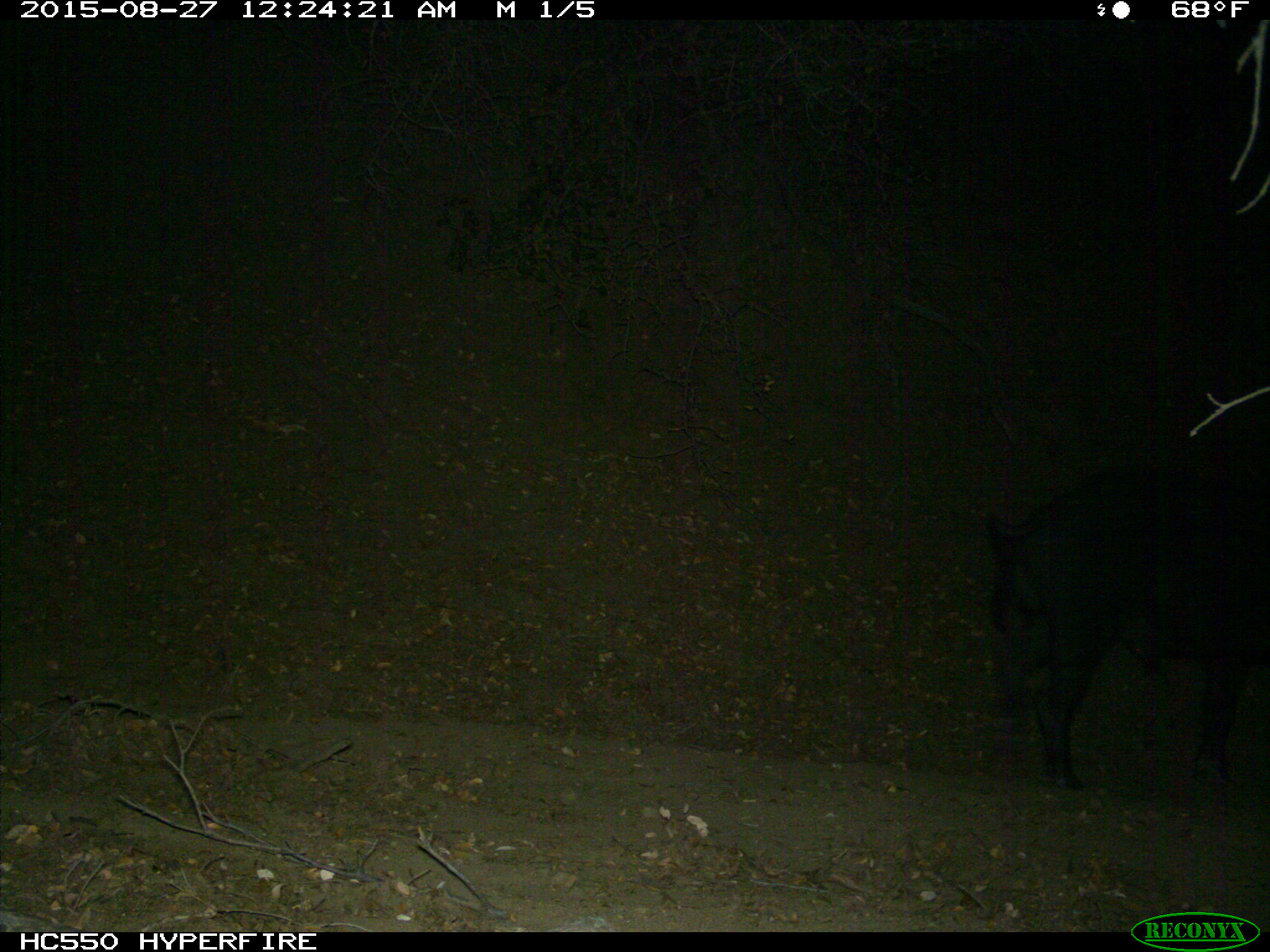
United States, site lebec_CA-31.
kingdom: Animalia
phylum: Chordata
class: Mammalia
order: Artiodactyla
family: Suidae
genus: Sus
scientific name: Sus scrofa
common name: wild boar